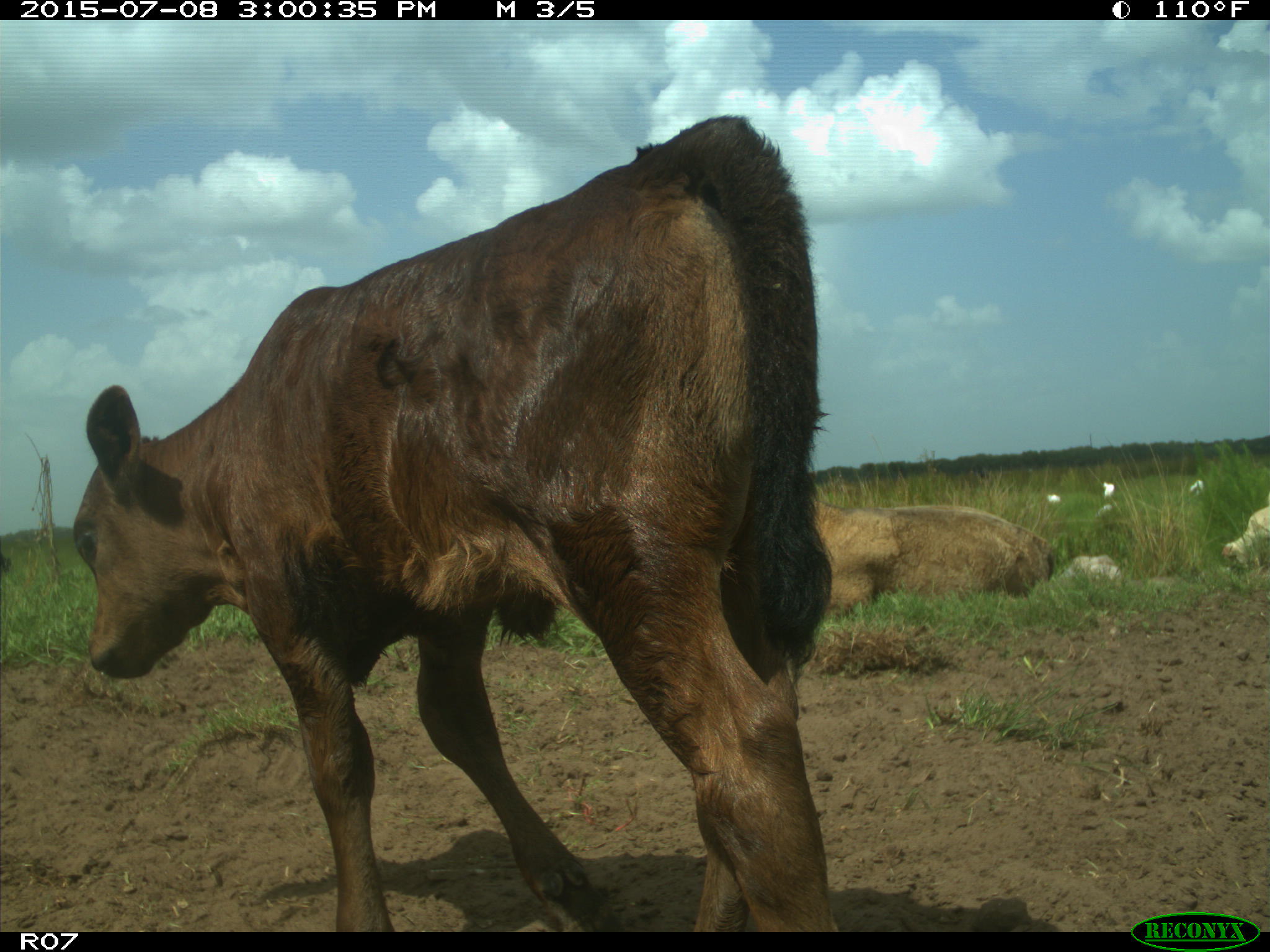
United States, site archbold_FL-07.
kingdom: Animalia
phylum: Chordata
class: Mammalia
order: Artiodactyla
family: Bovidae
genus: Bos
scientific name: Bos taurus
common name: domestic cow